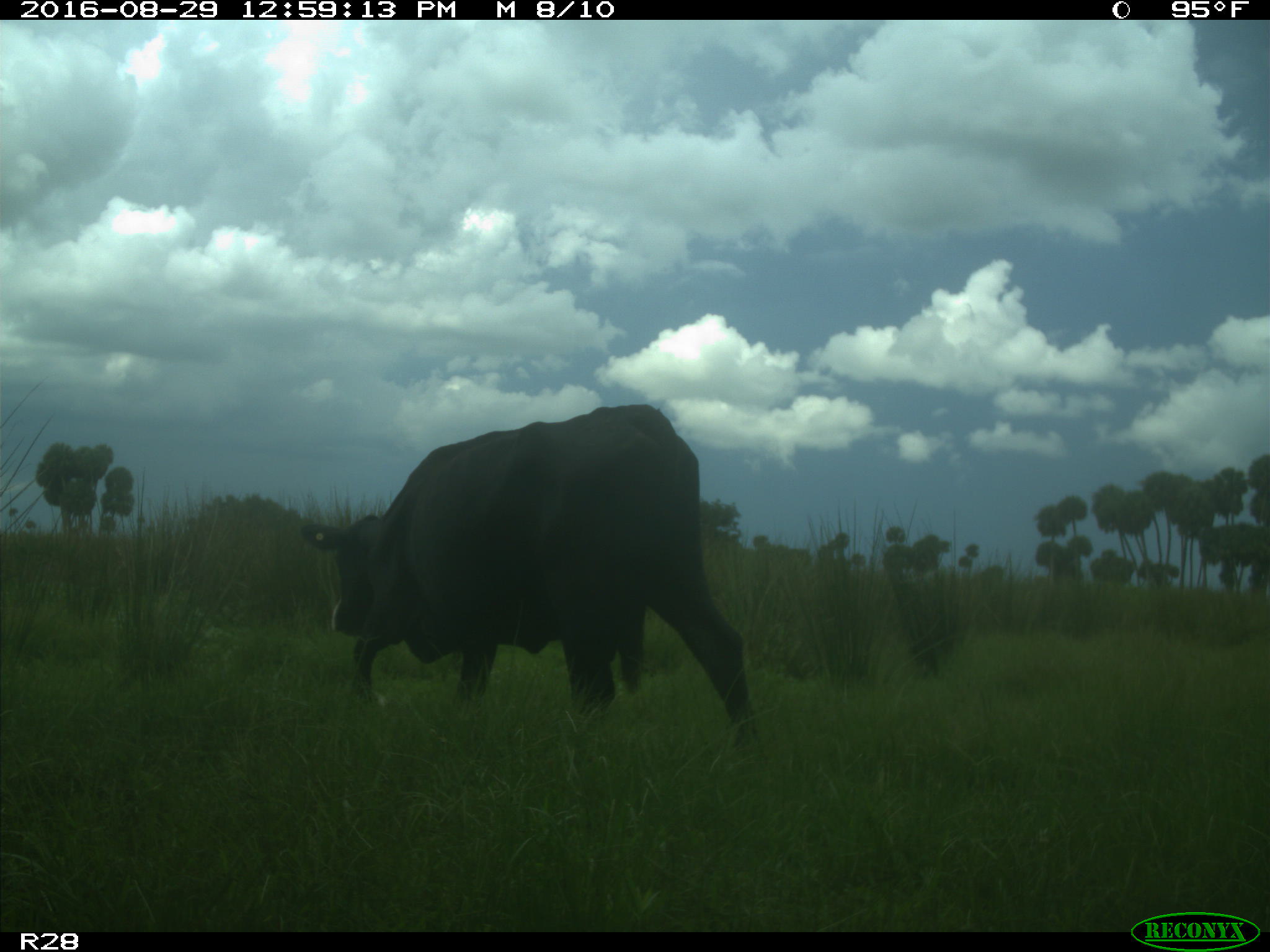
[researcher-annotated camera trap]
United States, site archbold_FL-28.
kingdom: Animalia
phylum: Chordata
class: Mammalia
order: Artiodactyla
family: Bovidae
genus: Bos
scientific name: Bos taurus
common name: domestic cow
Bos taurus (domestic cow).